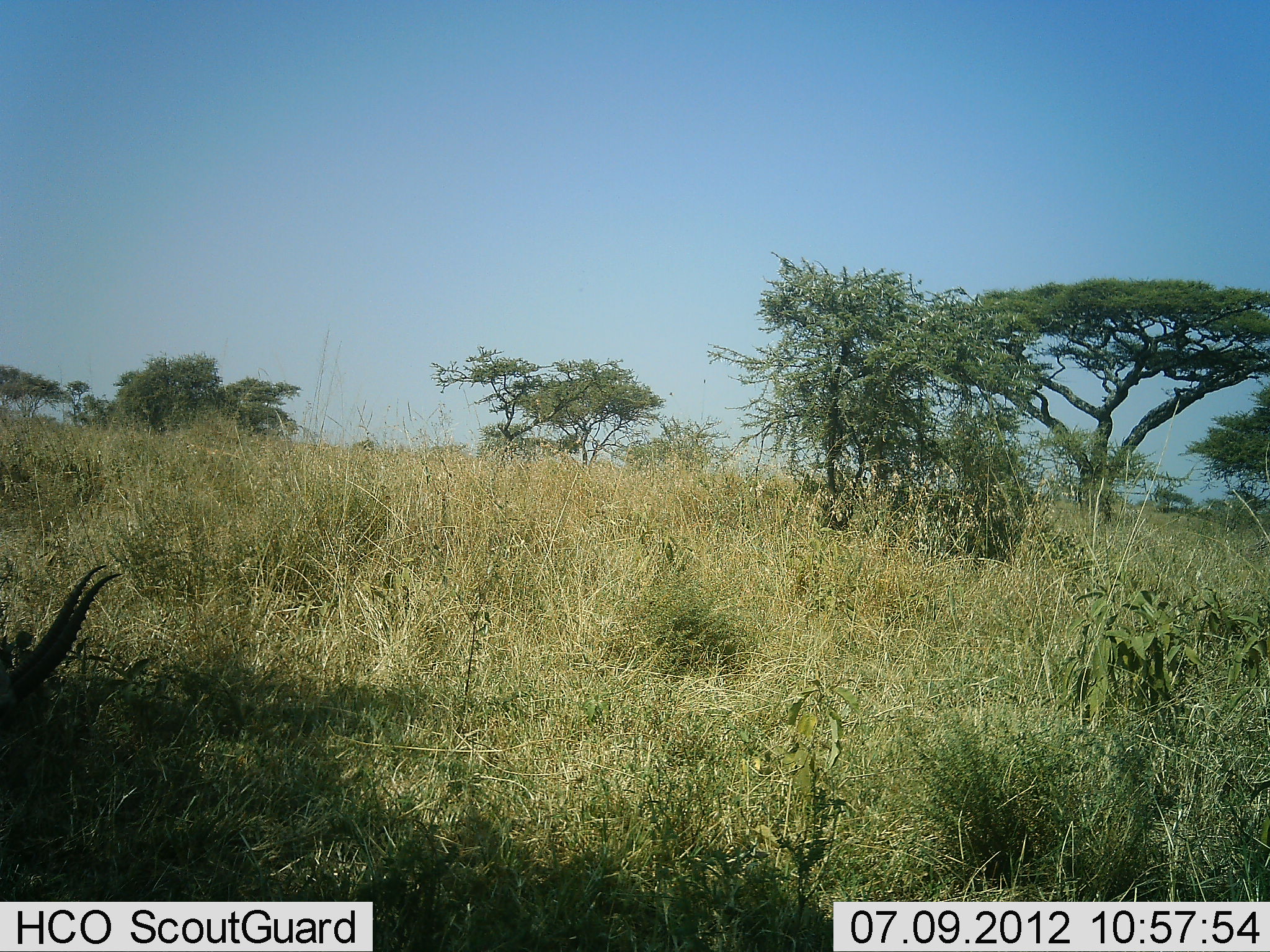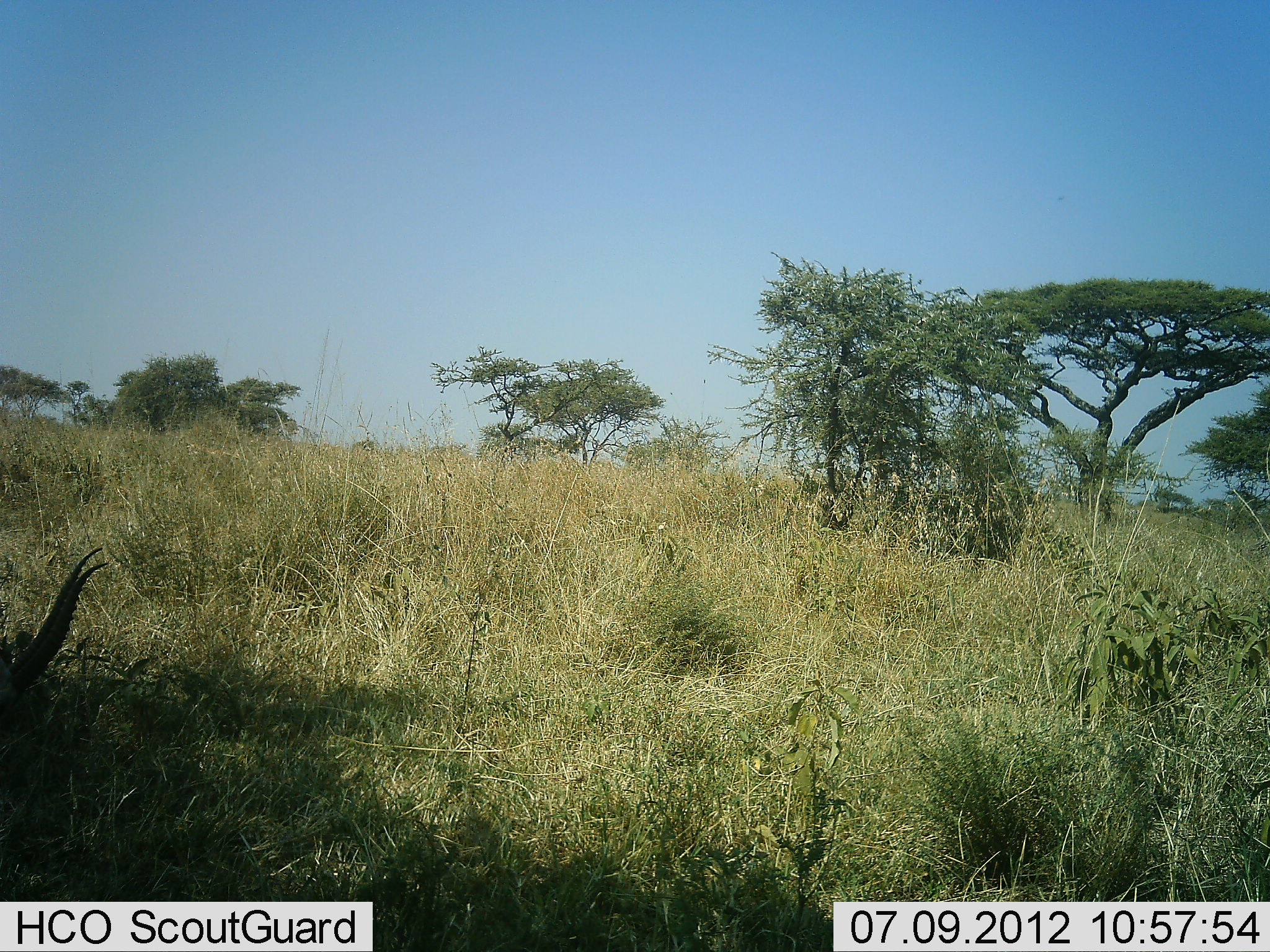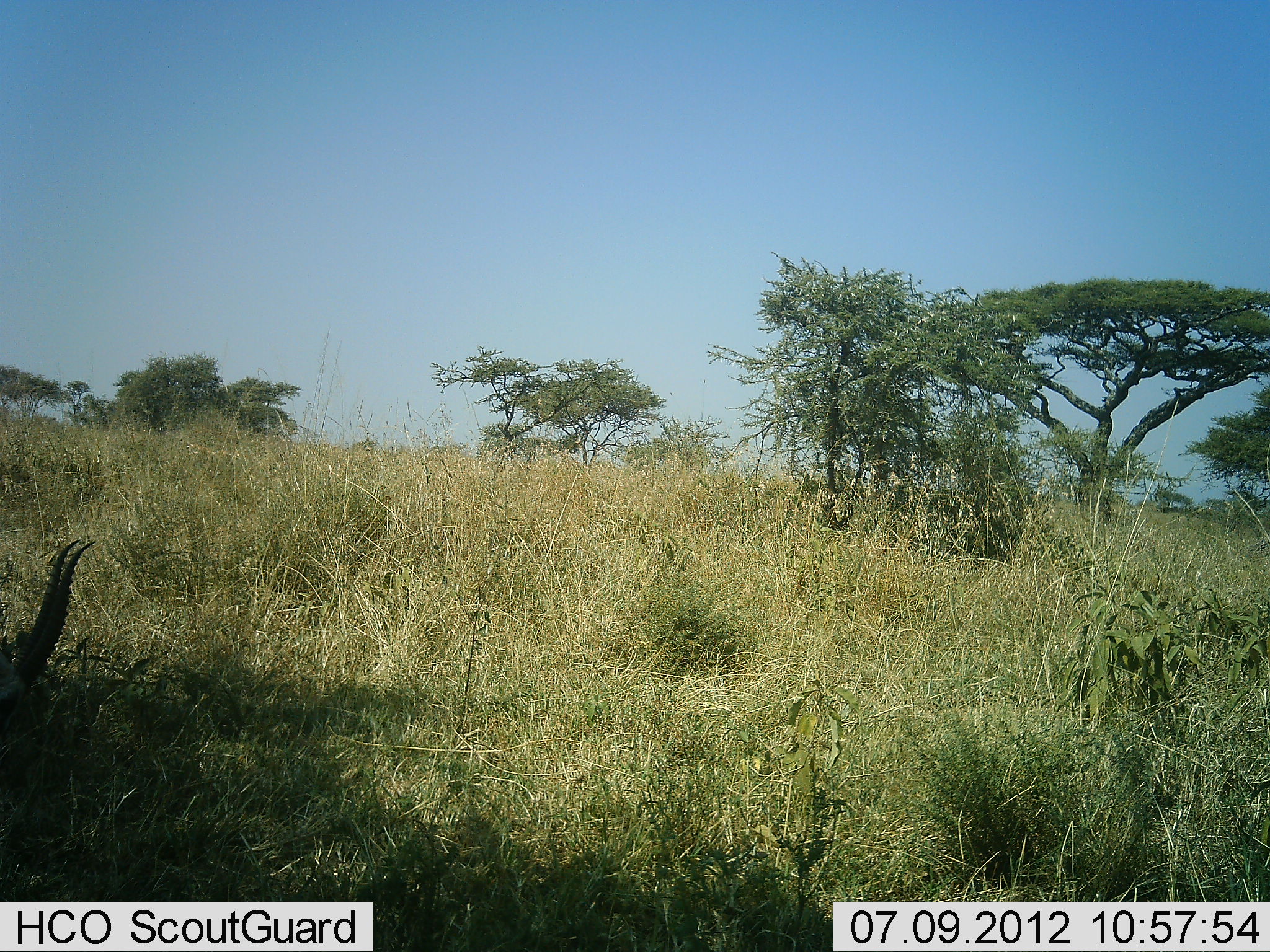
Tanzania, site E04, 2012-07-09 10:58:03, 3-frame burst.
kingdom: Animalia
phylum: Chordata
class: Mammalia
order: Artiodactyla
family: Bovidae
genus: Eudorcas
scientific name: Eudorcas thomsonii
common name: thomson's gazelle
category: gazellethomsons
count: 1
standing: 50%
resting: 0%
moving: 0%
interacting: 0%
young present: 0%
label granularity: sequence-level